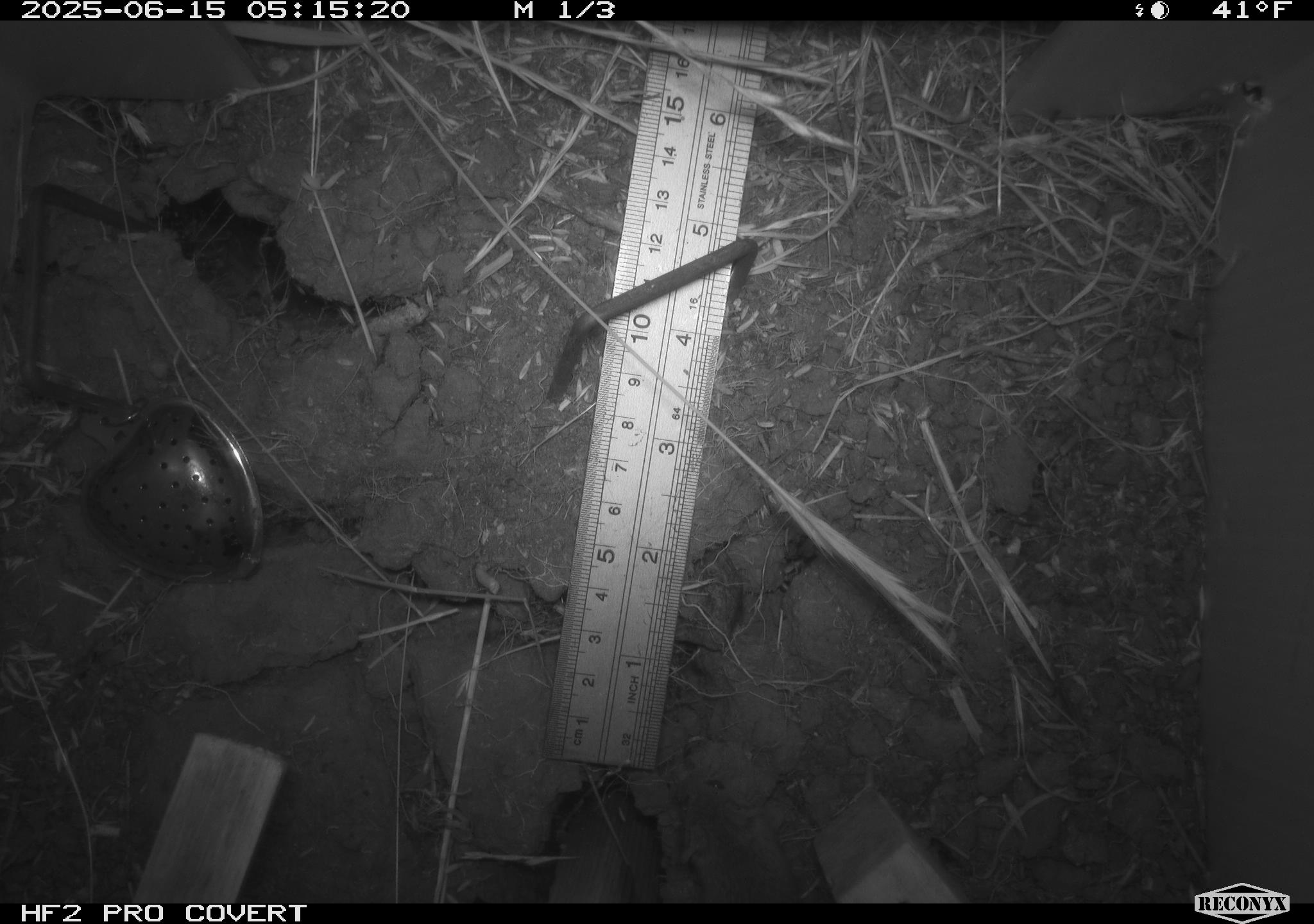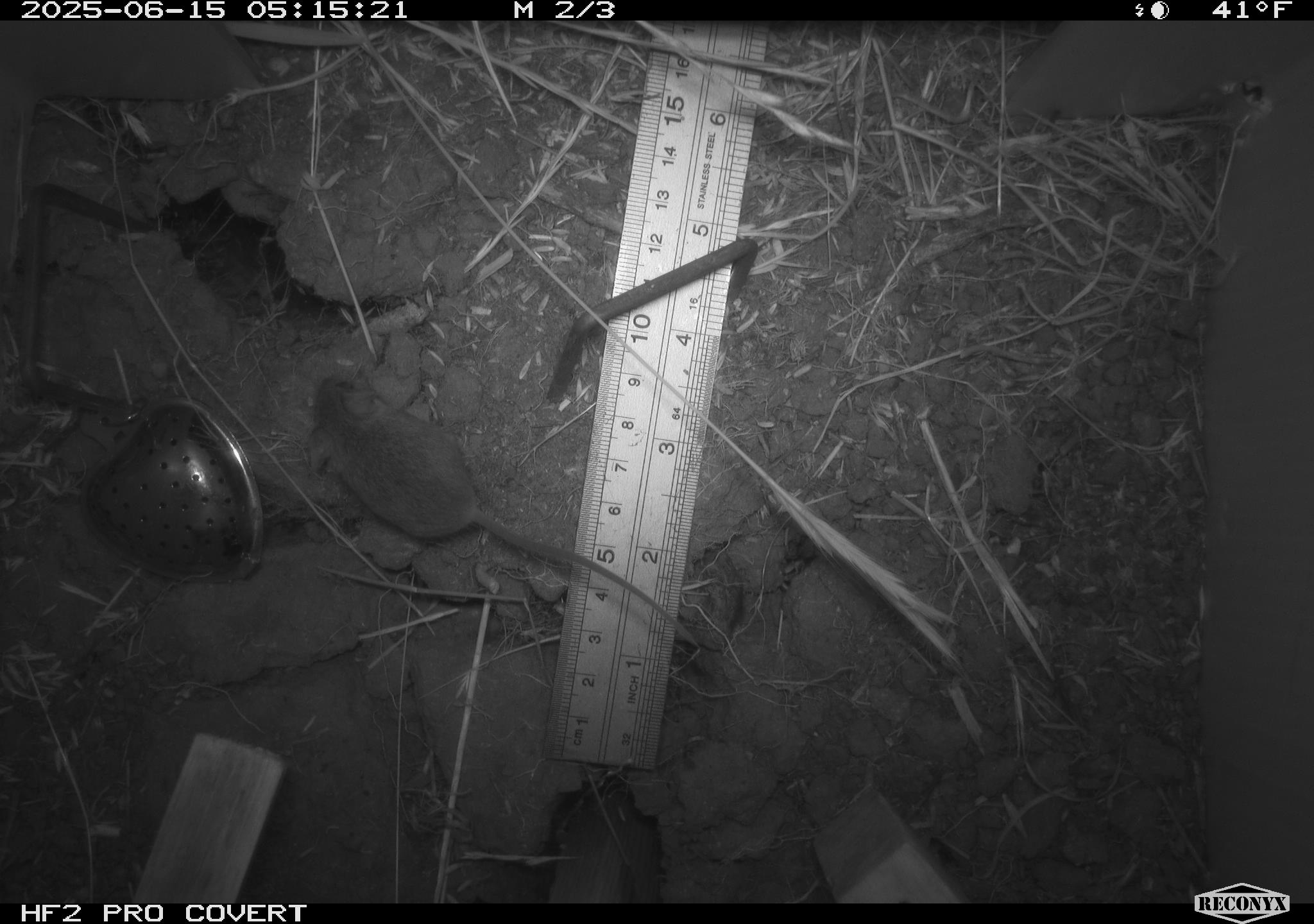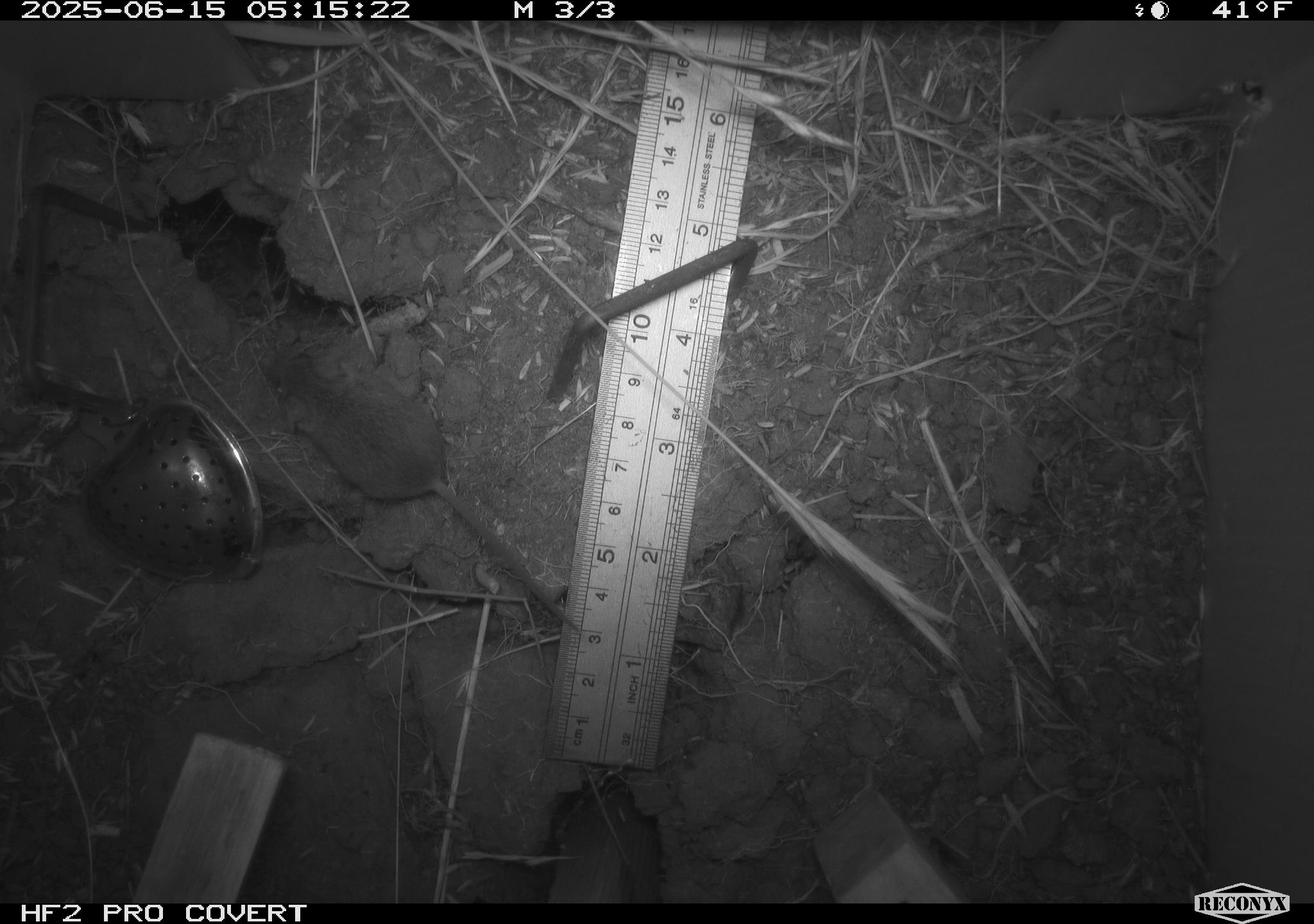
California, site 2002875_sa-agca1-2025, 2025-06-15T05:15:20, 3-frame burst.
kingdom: Animalia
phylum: Chordata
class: Mammalia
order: Rodentia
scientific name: Rodentia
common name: mouse species